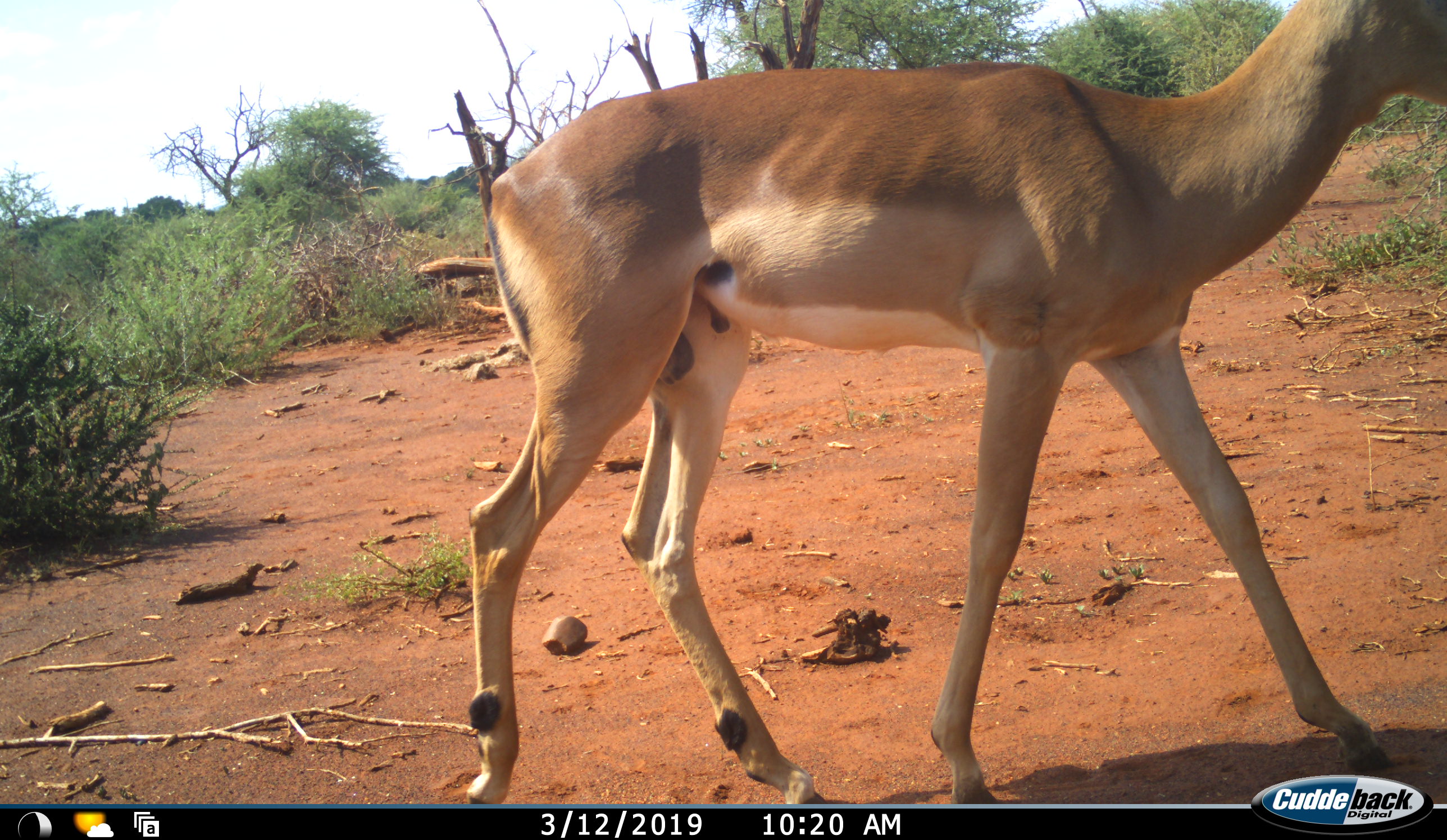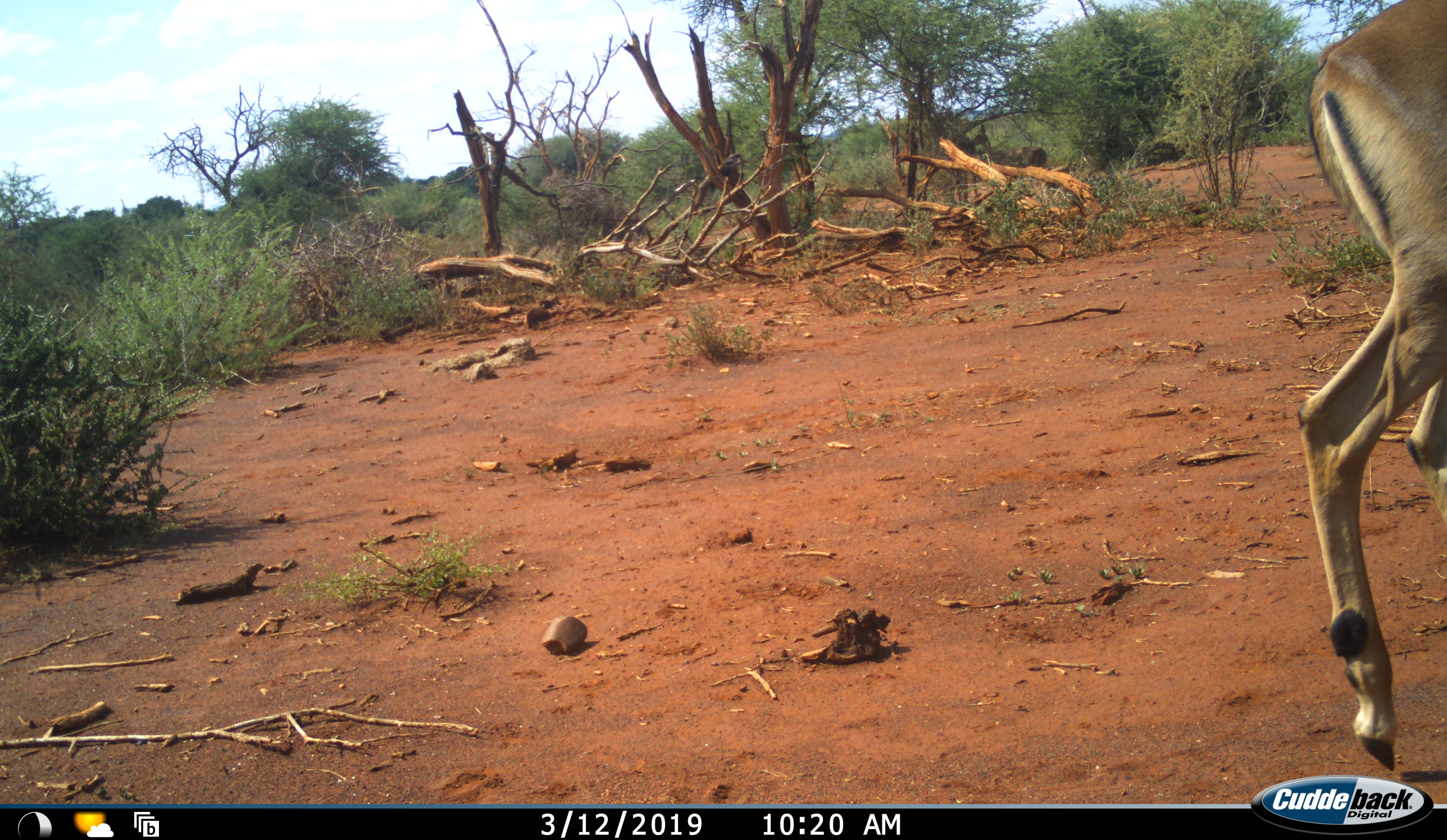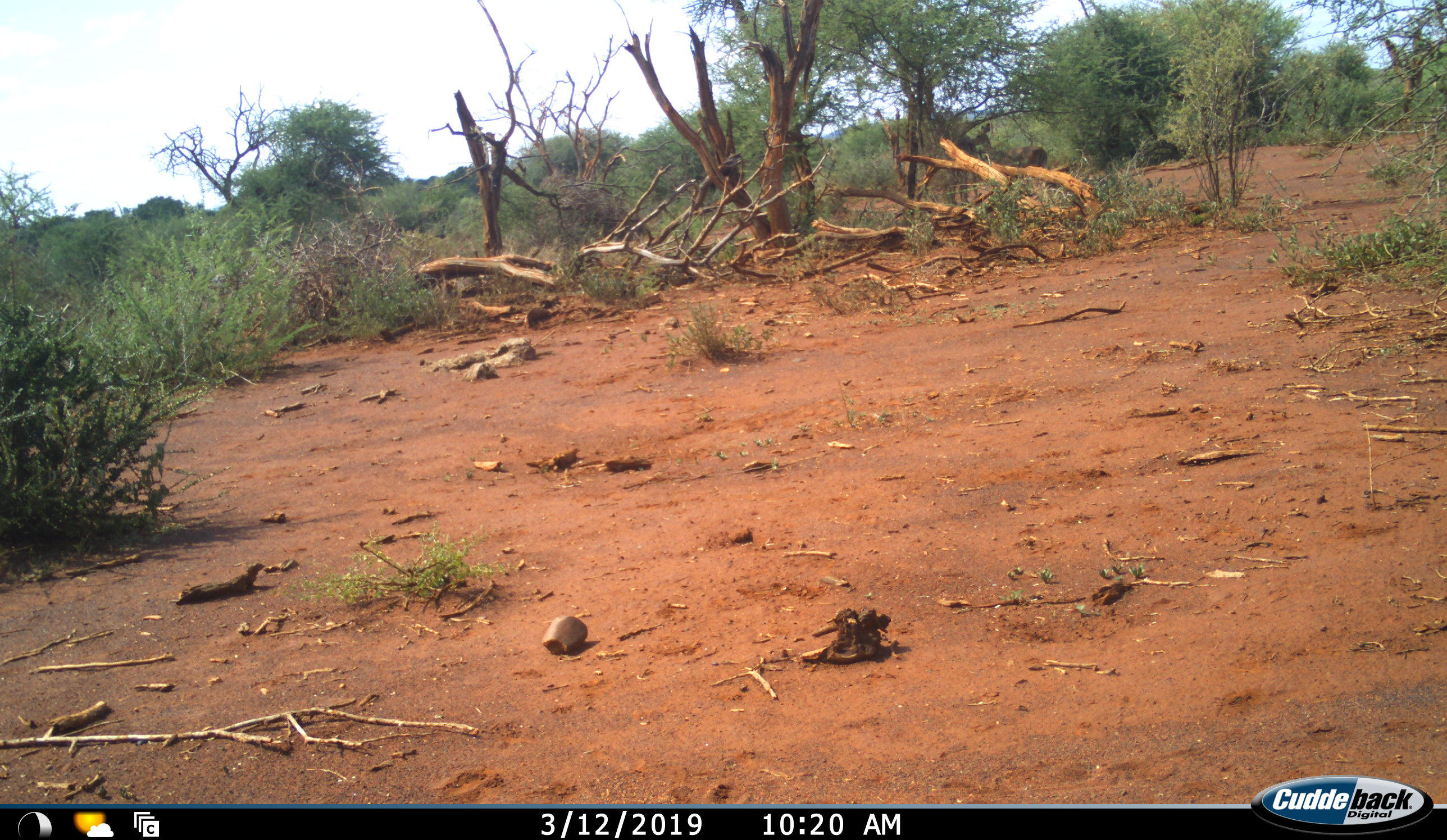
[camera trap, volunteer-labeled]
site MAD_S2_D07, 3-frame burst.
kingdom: Animalia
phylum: Chordata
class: Mammalia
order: Artiodactyla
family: Bovidae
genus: Aepyceros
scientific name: Aepyceros melampus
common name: impala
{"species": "impala (Aepyceros melampus)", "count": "1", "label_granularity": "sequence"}